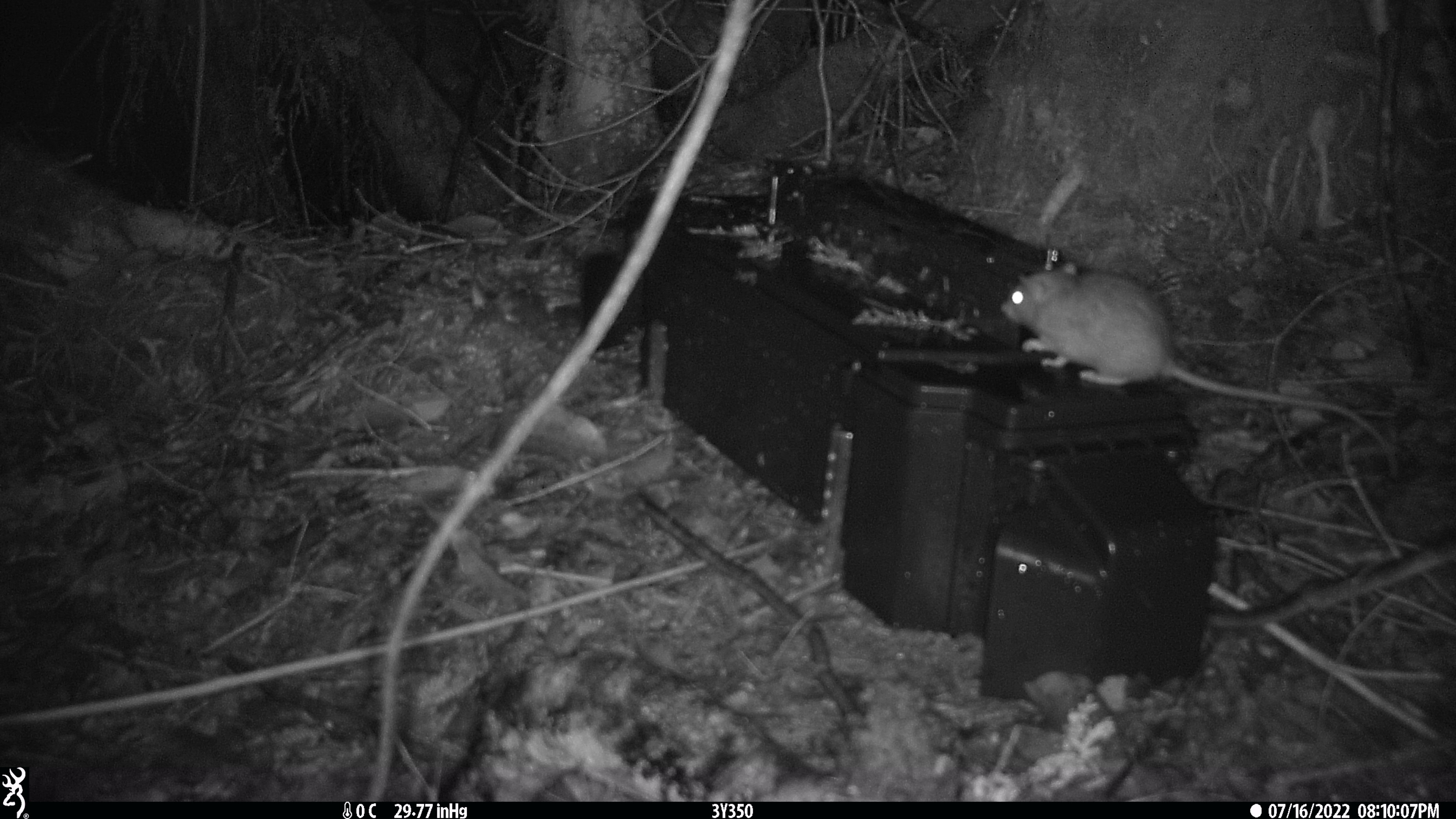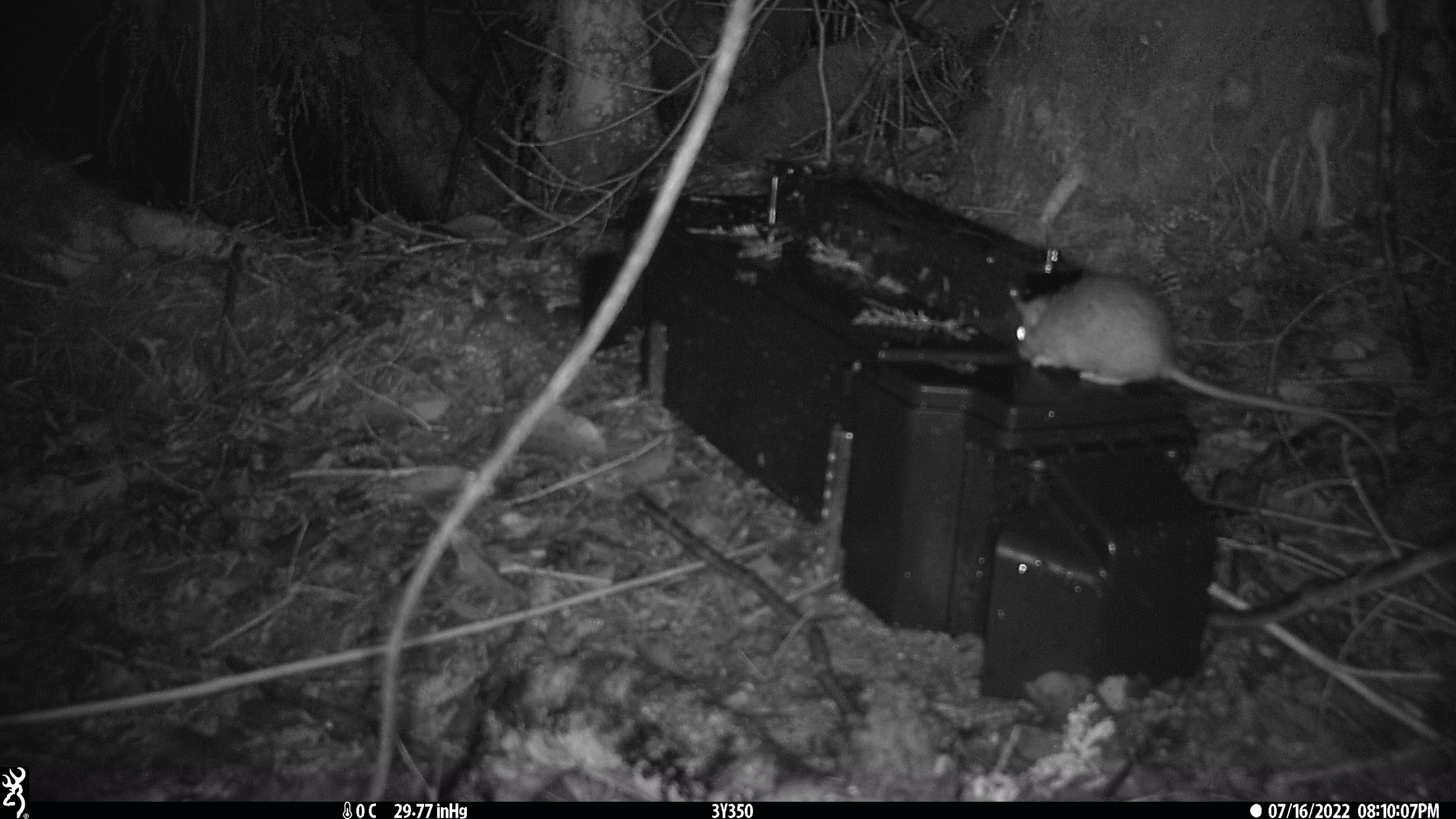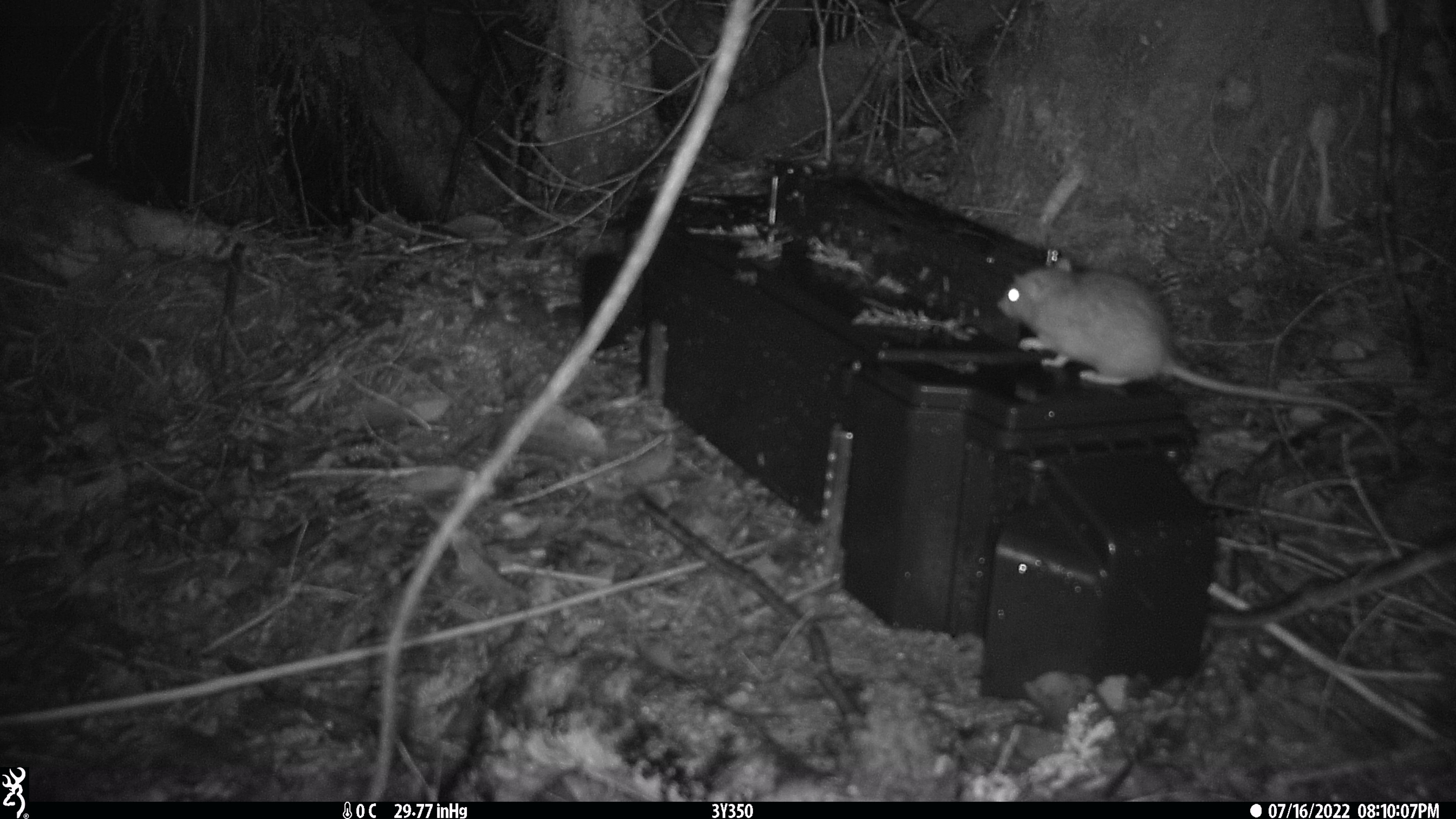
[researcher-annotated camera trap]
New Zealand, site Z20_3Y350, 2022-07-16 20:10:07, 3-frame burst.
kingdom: Animalia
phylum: Chordata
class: Mammalia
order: Rodentia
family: Muridae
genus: Rattus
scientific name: Rattus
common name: rat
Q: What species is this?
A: Rat (Rattus).